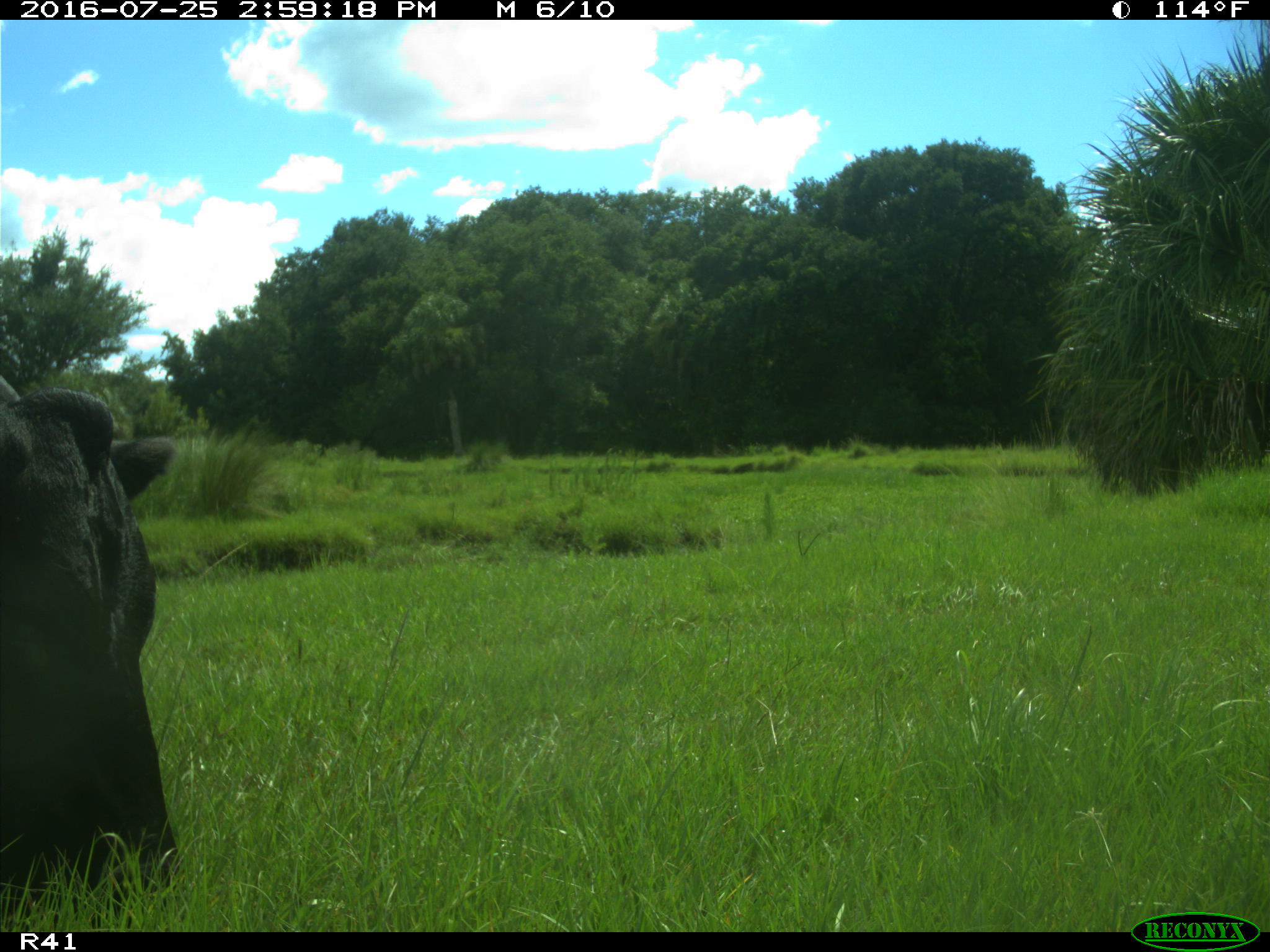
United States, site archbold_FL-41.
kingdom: Animalia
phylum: Chordata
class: Mammalia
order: Artiodactyla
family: Bovidae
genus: Bos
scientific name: Bos taurus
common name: domestic cow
Bos taurus (domestic cow).